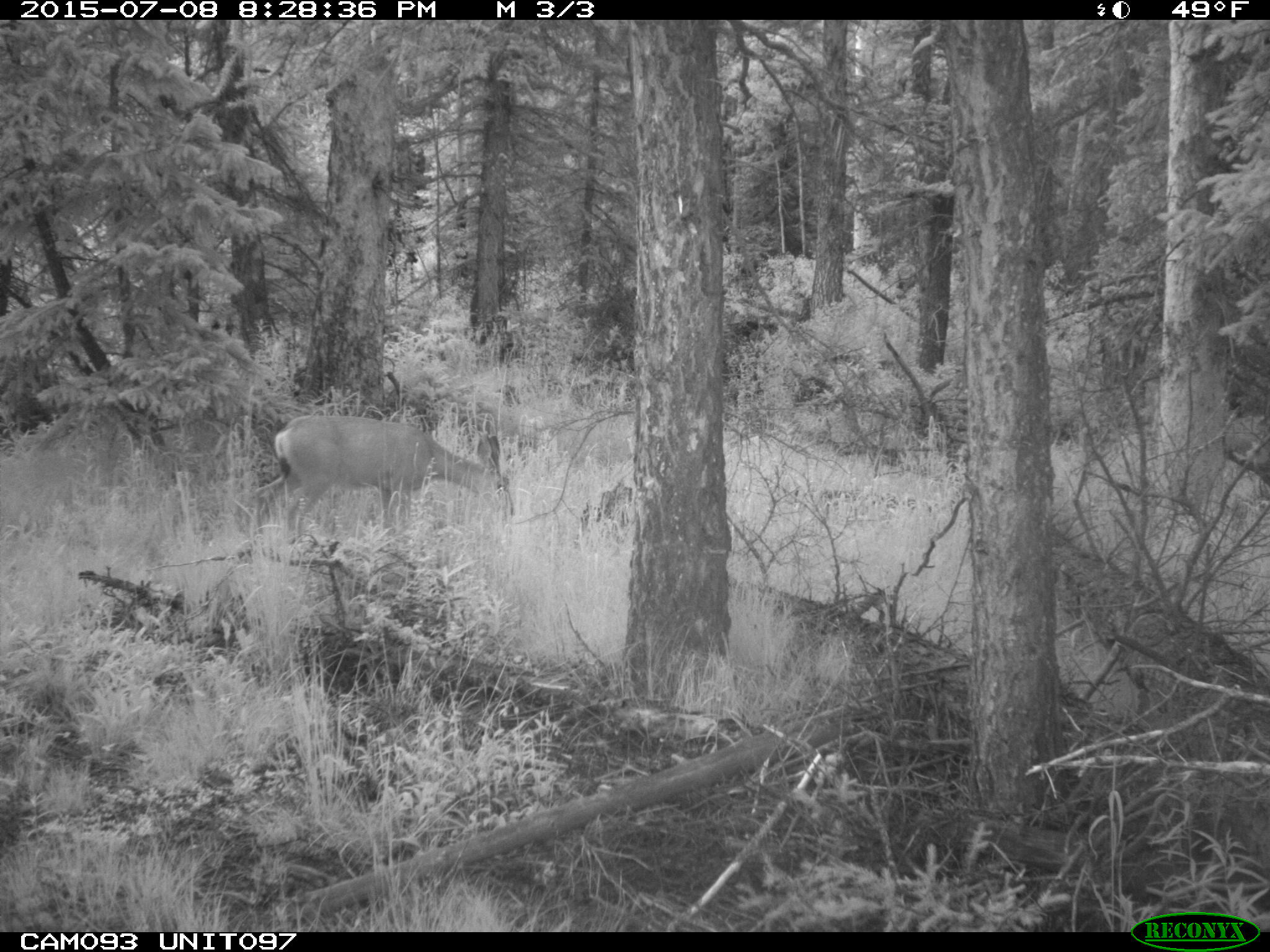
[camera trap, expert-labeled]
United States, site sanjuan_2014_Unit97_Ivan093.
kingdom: Animalia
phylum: Chordata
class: Mammalia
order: Artiodactyla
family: Cervidae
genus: Odocoileus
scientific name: Odocoileus hemionus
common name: mule deer